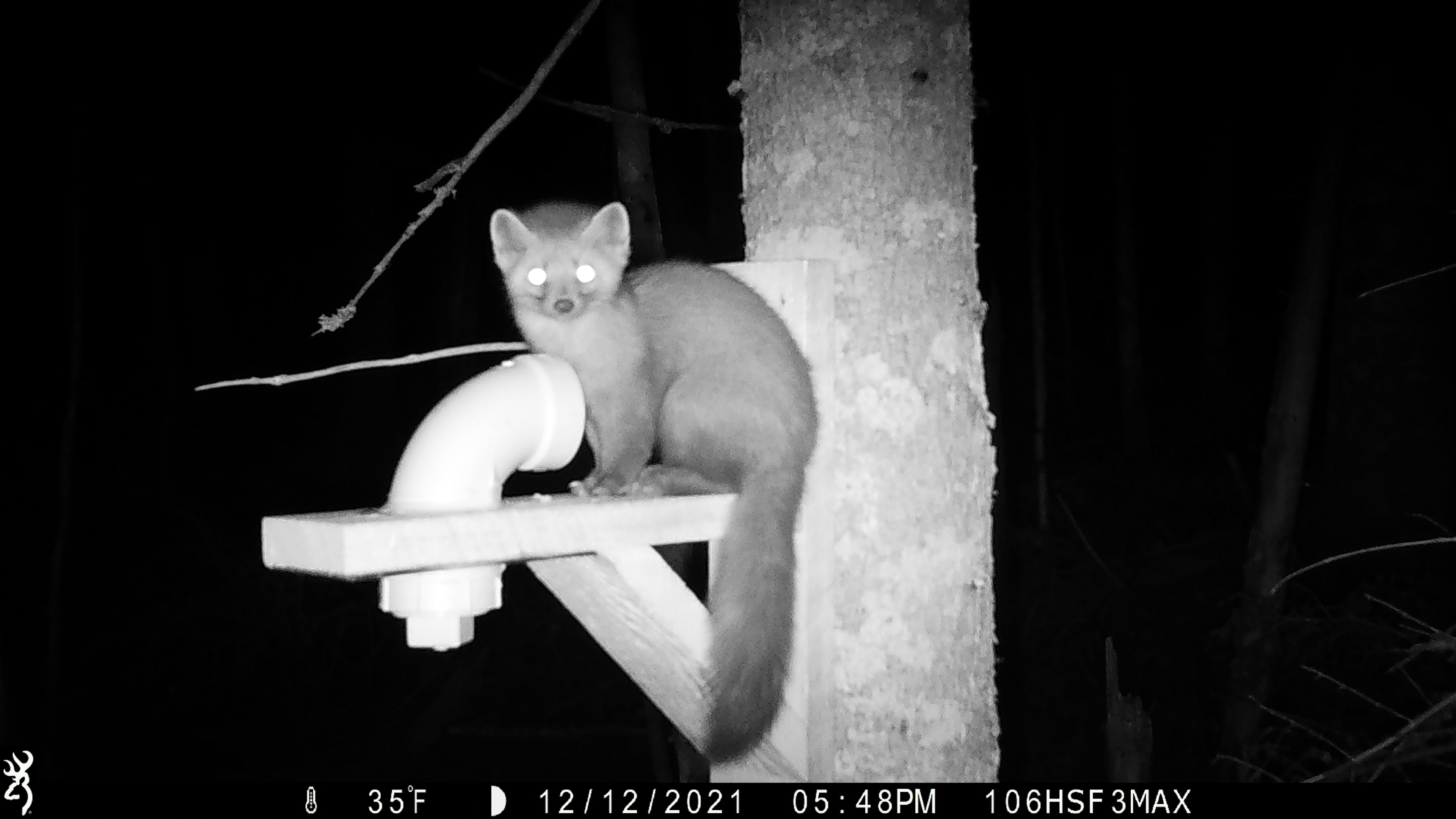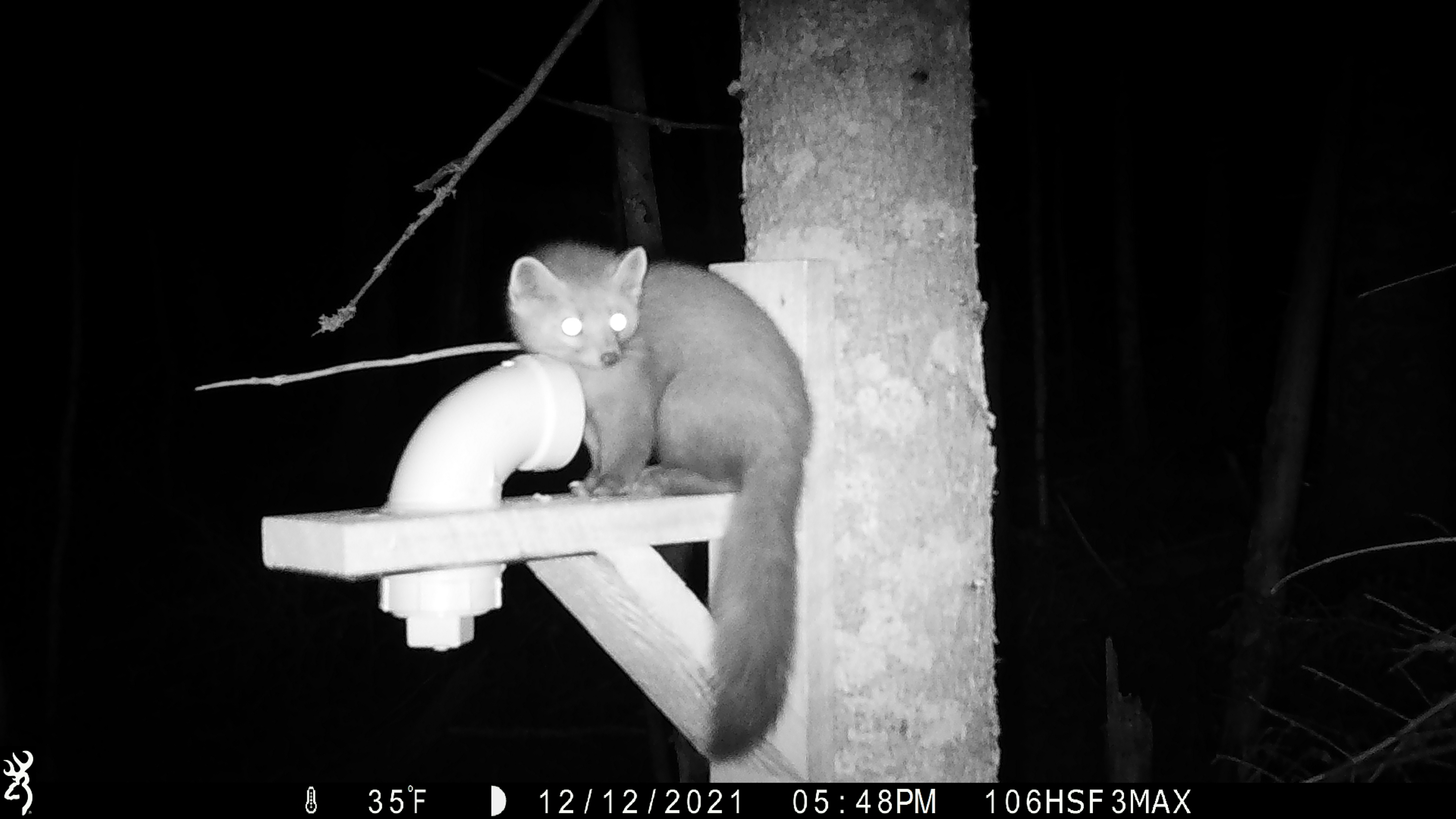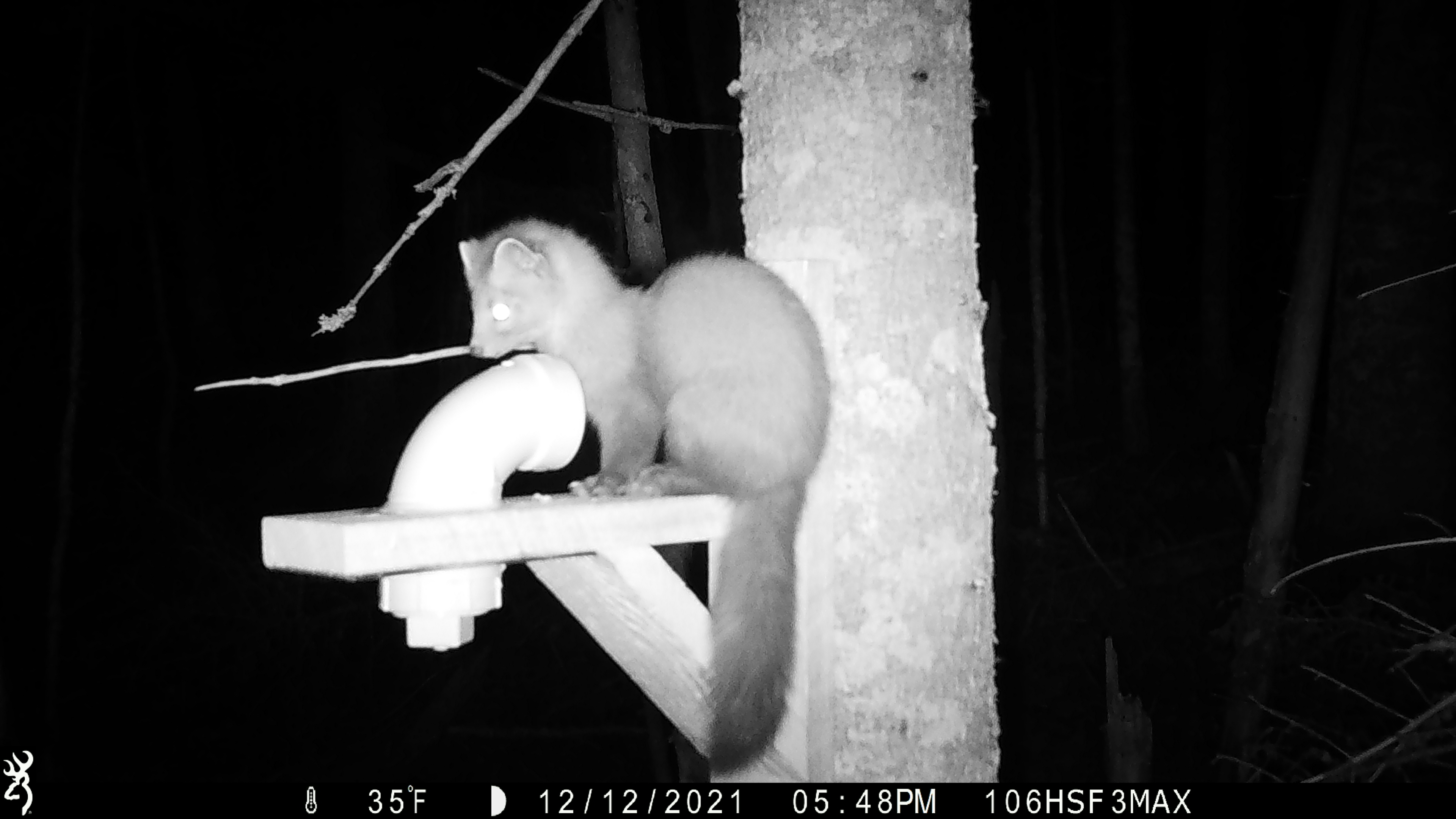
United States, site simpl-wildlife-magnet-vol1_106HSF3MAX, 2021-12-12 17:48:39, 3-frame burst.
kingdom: Animalia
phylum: Chordata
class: Mammalia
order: Carnivora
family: Mustelidae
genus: Martes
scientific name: Martes americana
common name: american marten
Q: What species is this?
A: American marten (Martes americana).